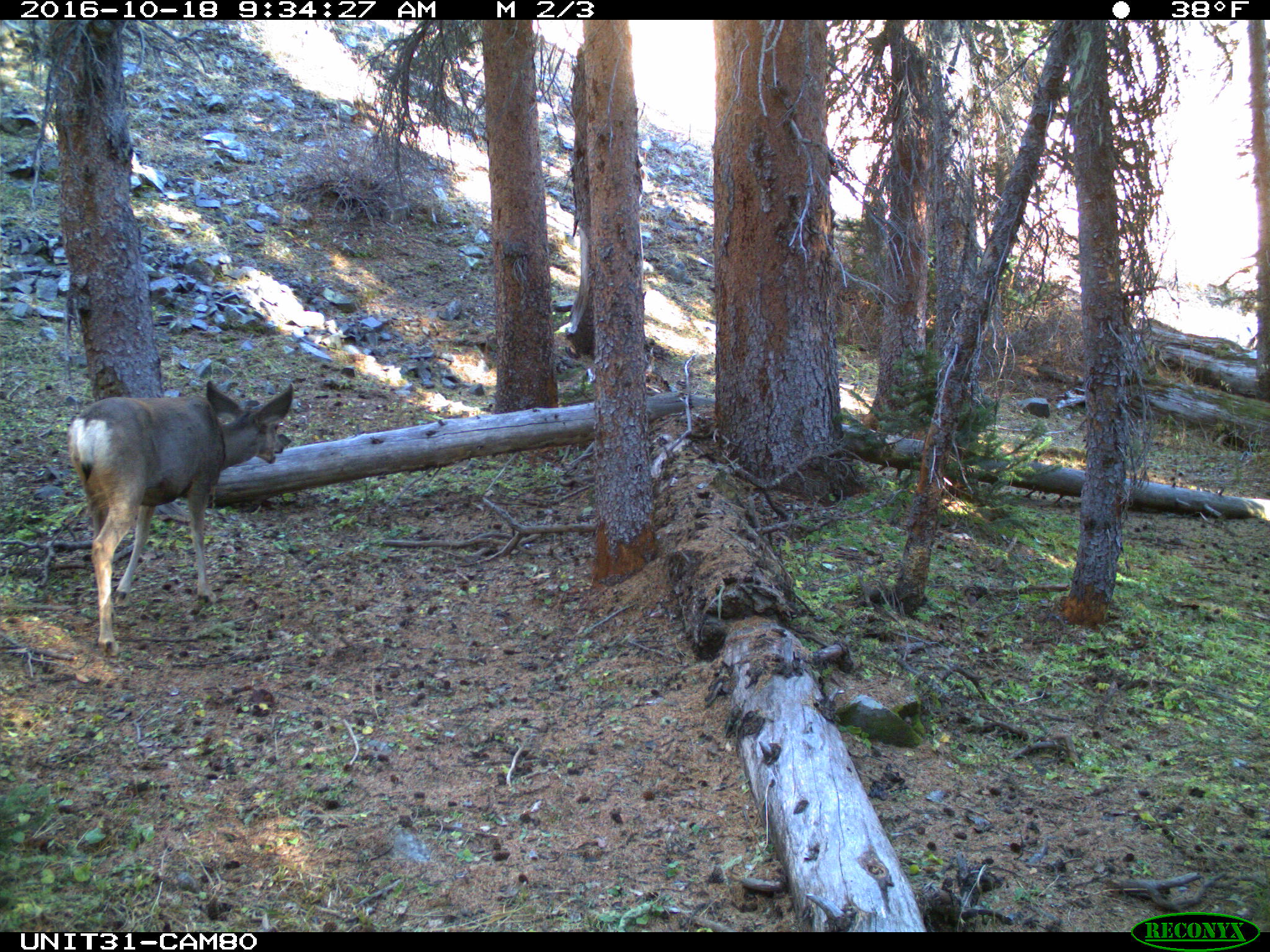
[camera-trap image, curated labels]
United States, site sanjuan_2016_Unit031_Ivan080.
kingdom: Animalia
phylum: Chordata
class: Mammalia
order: Artiodactyla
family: Cervidae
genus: Odocoileus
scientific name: Odocoileus hemionus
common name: mule deer